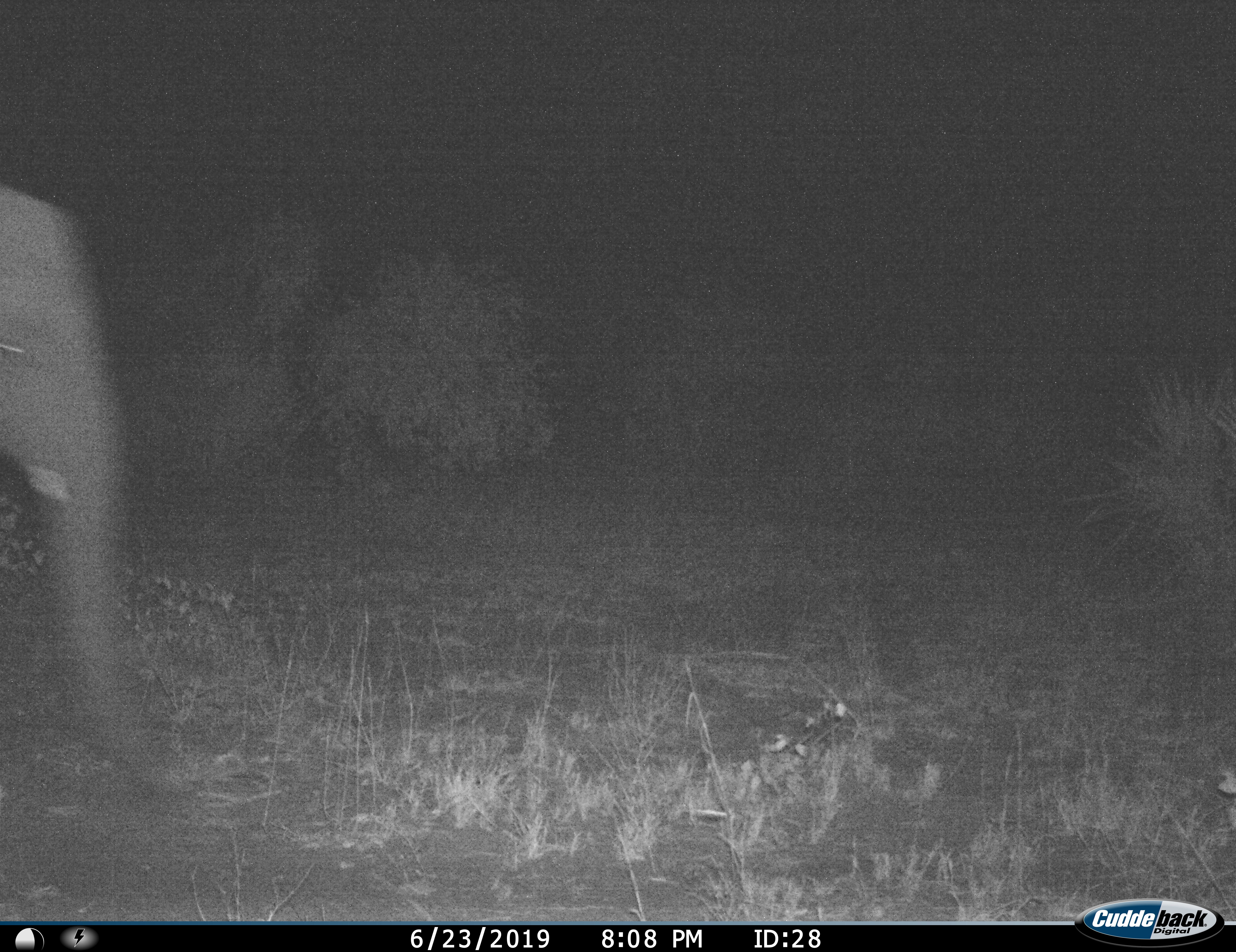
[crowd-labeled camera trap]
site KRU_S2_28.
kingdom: Animalia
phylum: Chordata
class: Mammalia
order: Proboscidea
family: Elephantidae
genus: Loxodonta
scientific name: Loxodonta africana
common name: african bush elephant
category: elephant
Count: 1.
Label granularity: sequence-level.